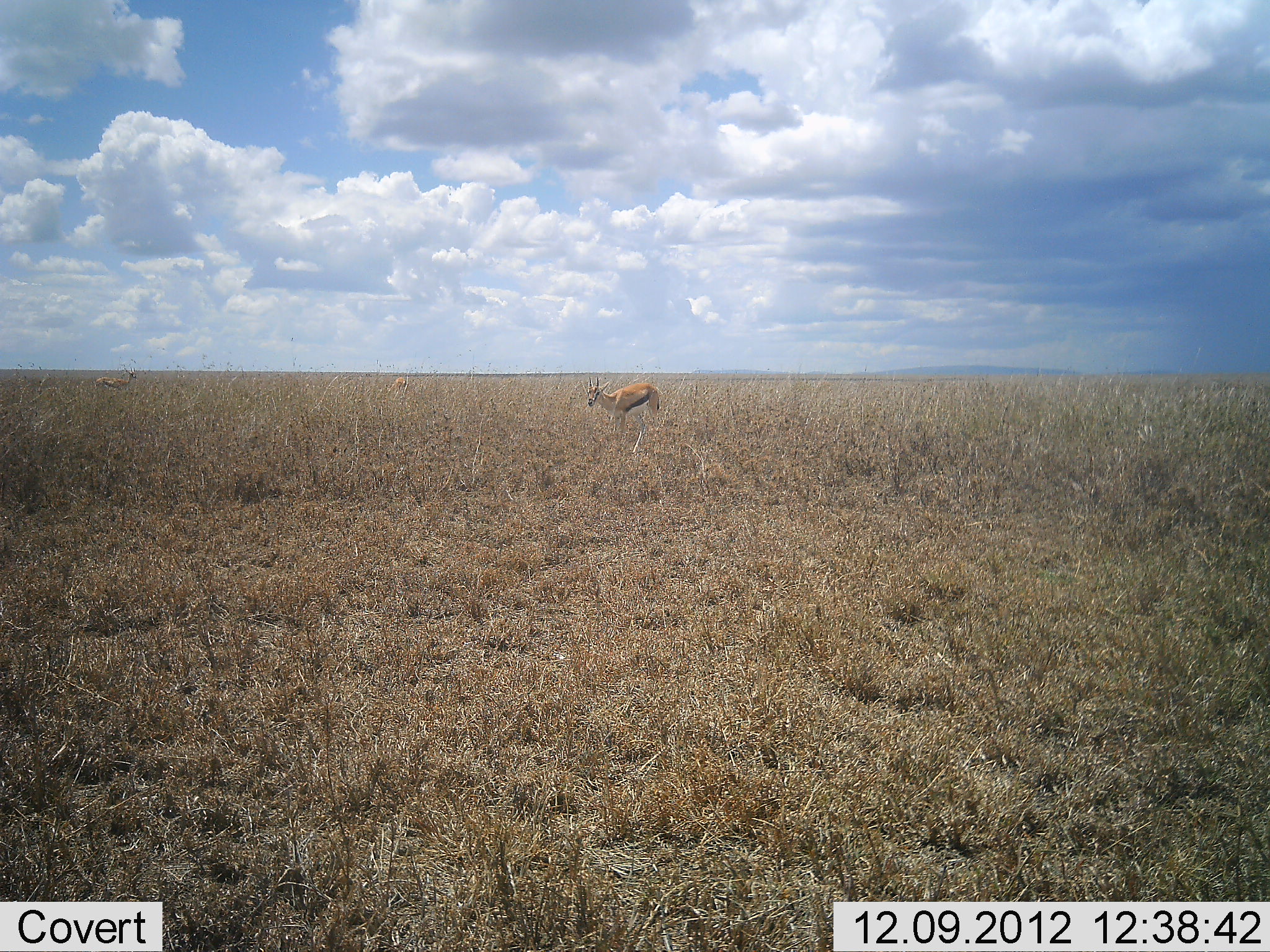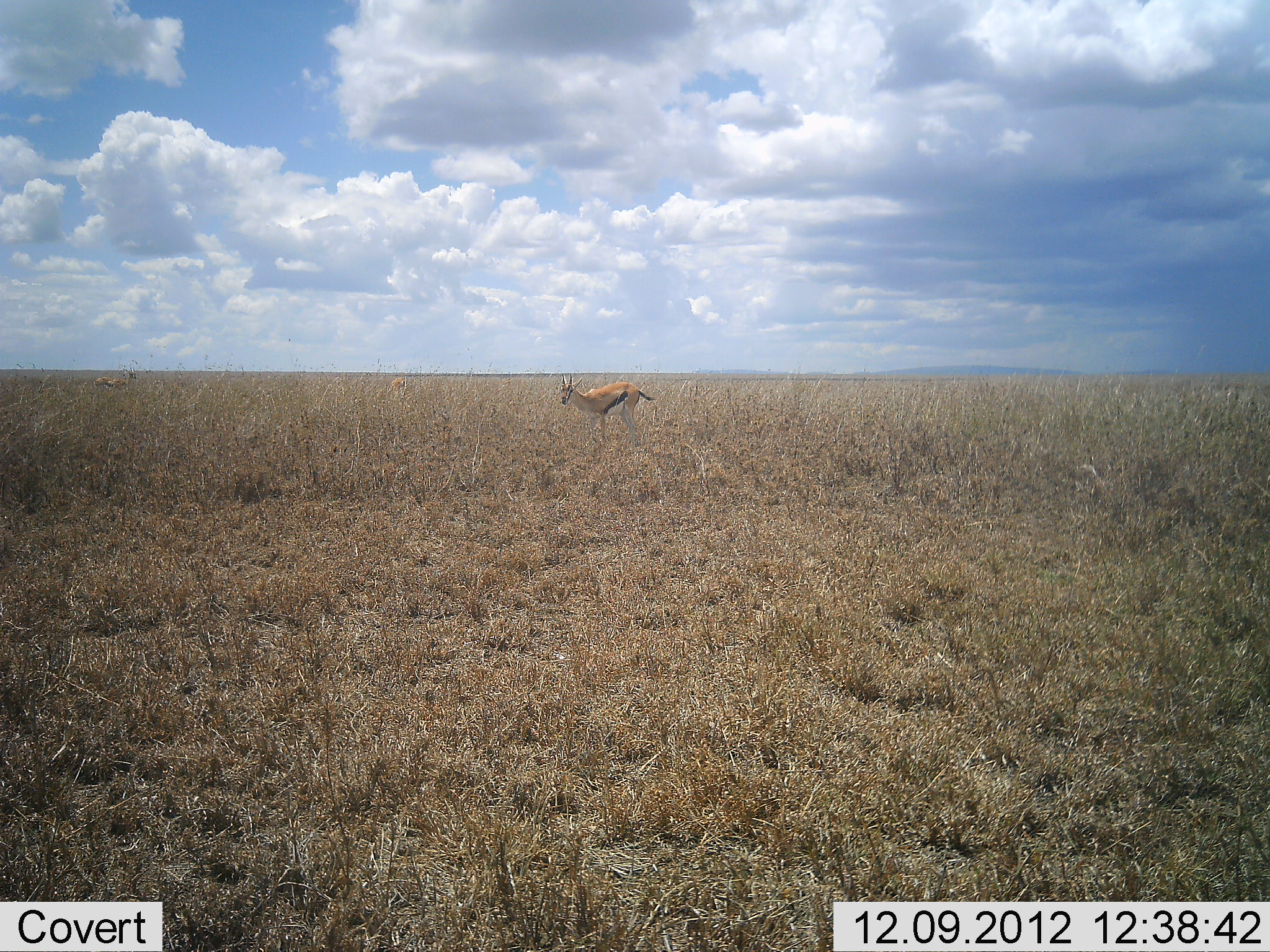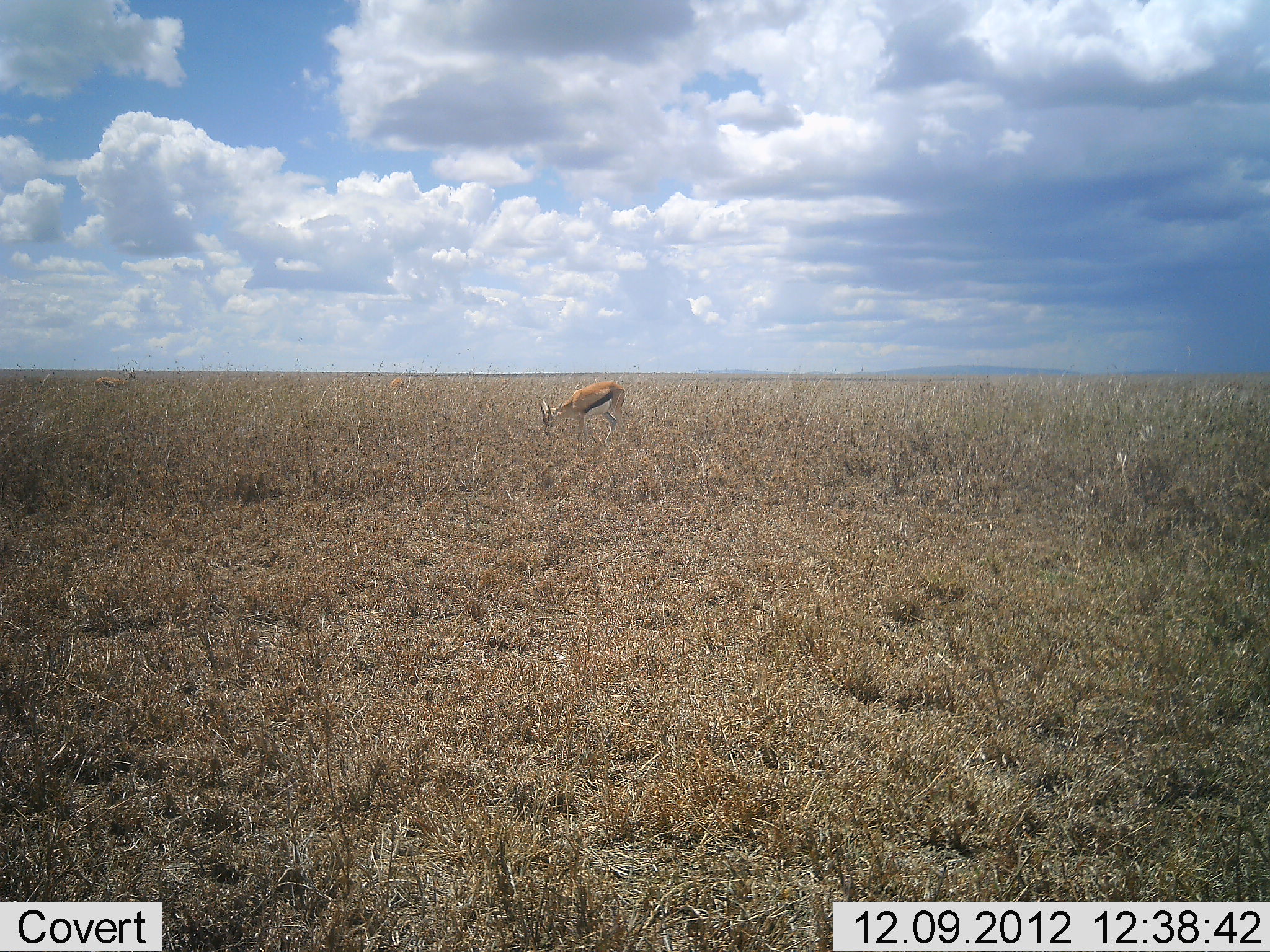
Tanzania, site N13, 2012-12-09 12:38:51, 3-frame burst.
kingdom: Animalia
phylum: Chordata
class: Mammalia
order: Artiodactyla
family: Bovidae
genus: Eudorcas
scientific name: Eudorcas thomsonii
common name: thomson's gazelle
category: gazellethomsons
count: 1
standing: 38%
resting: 0%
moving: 42%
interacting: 0%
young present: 0%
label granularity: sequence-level